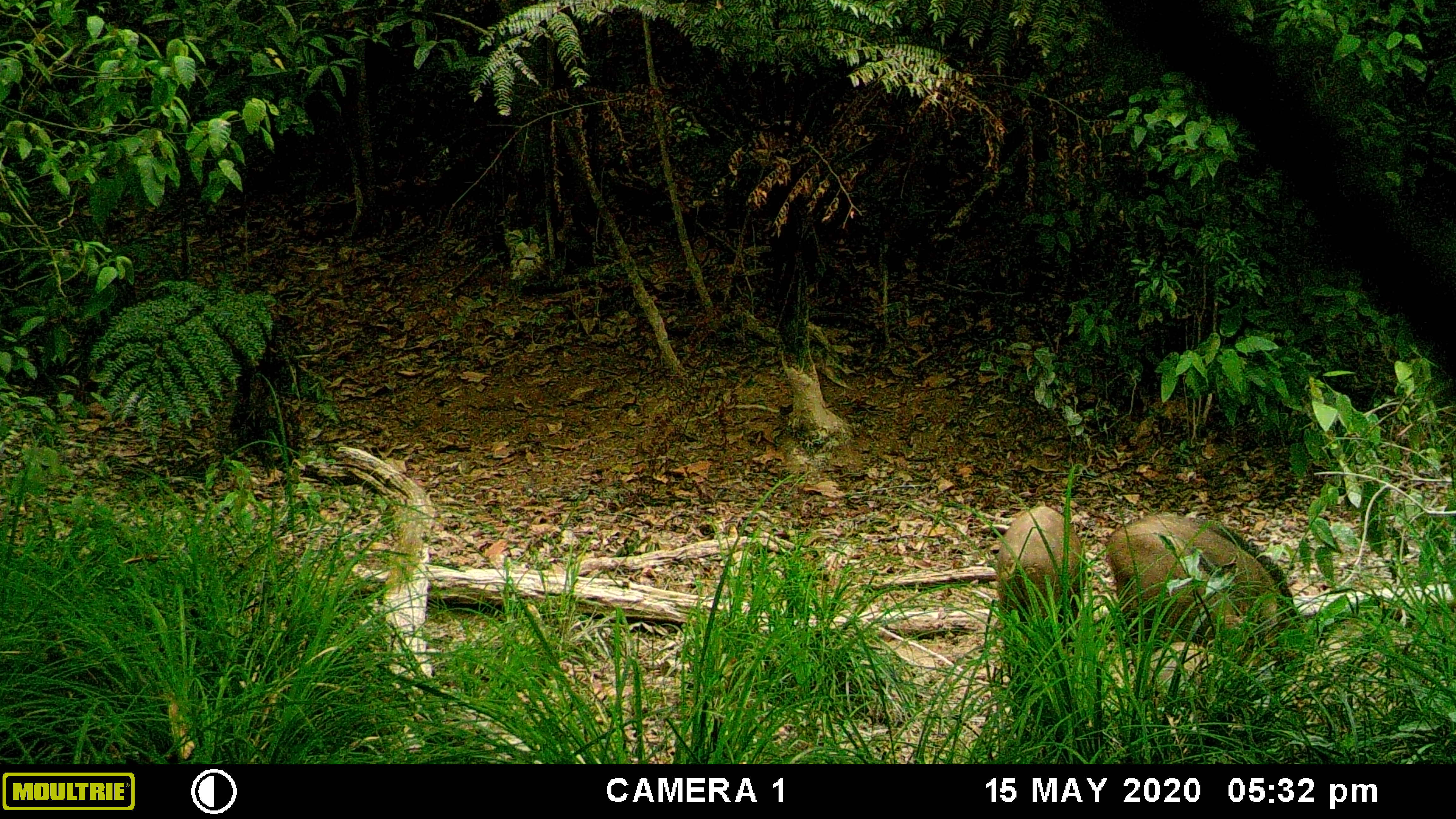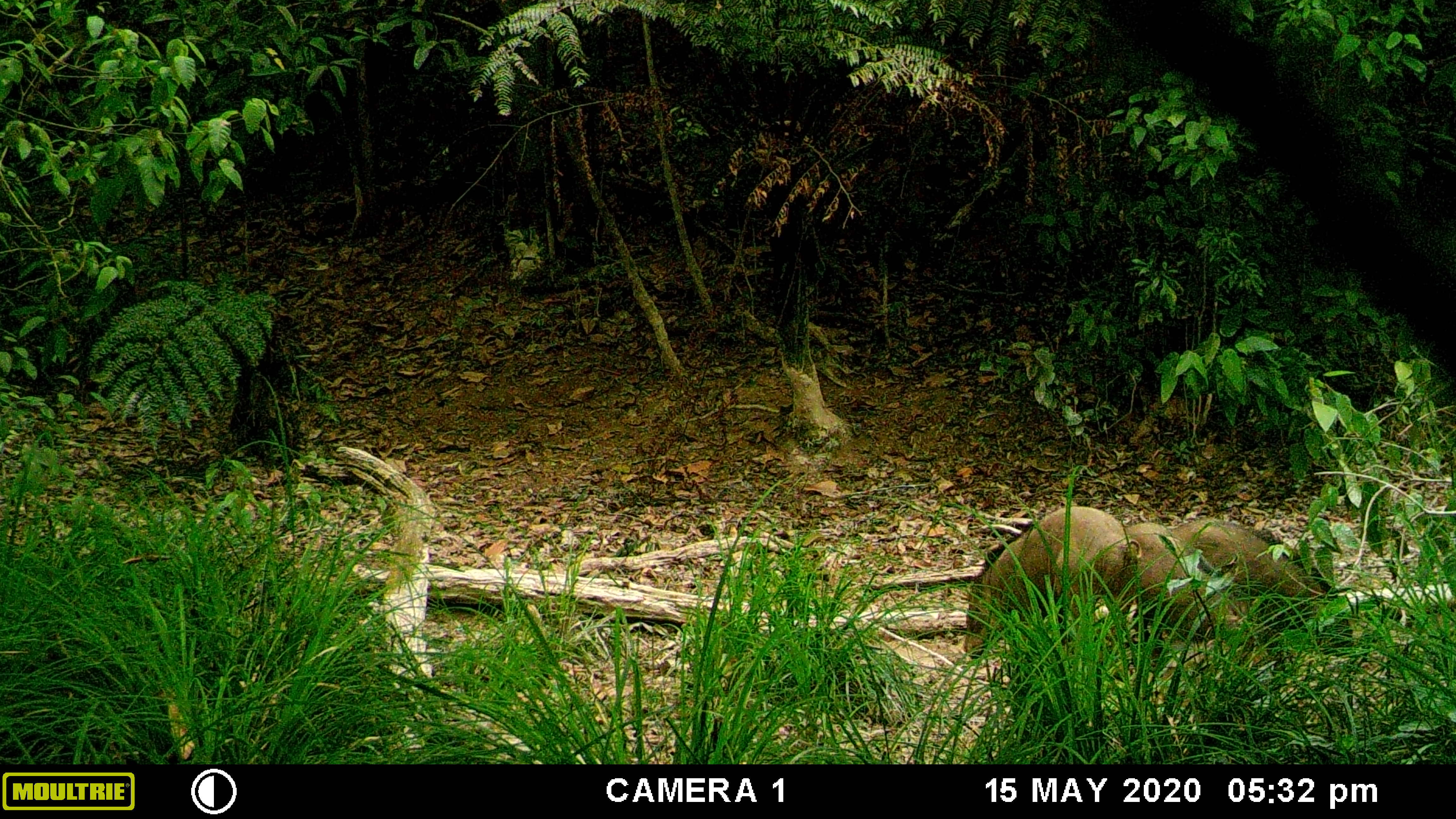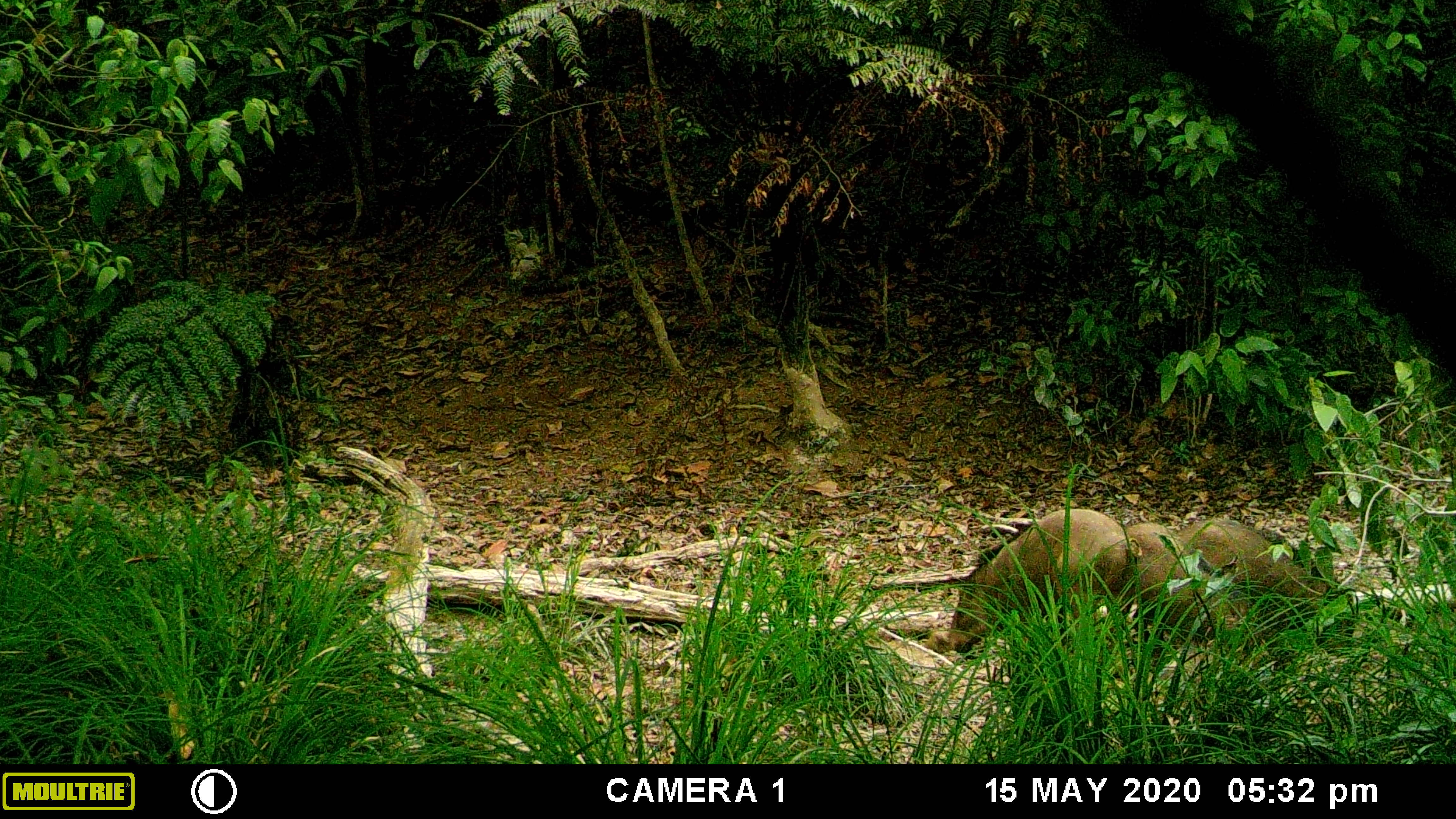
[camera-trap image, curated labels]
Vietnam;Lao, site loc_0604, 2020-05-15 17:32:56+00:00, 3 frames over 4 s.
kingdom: Animalia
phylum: Chordata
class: Mammalia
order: Artiodactyla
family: Suidae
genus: Sus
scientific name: Sus scrofa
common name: eurasian wild pig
Eurasian wild pig (Sus scrofa). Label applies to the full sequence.